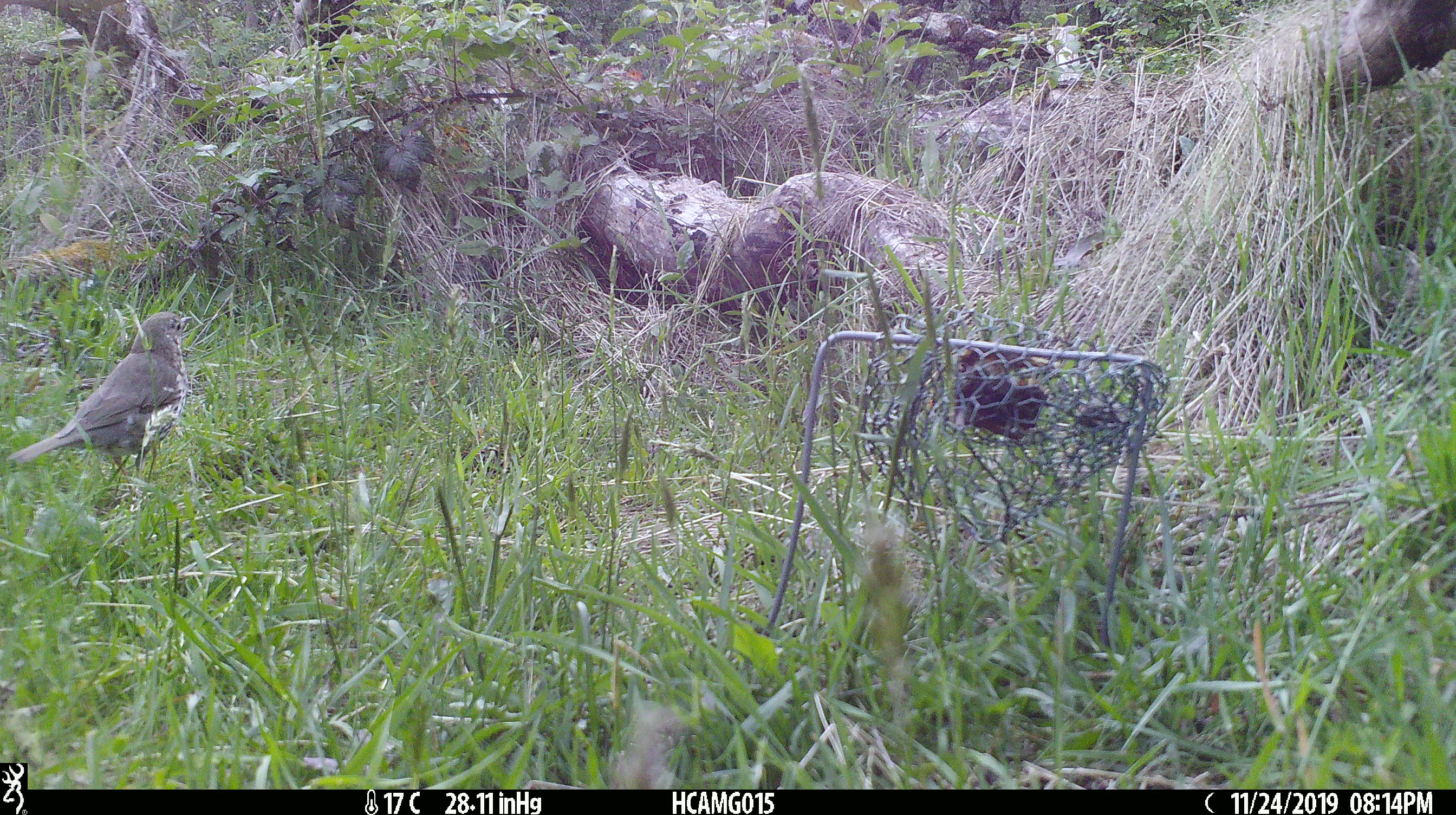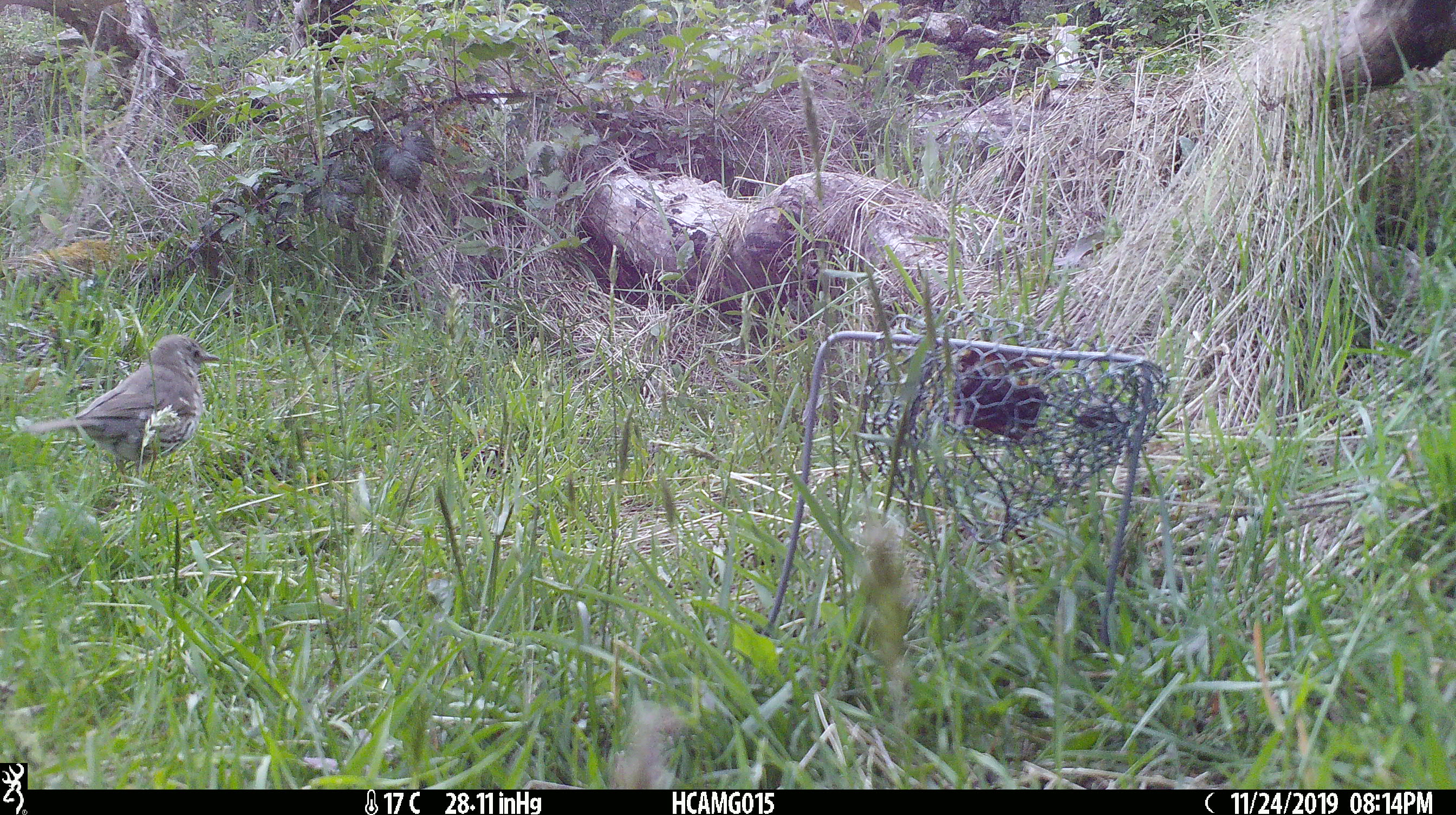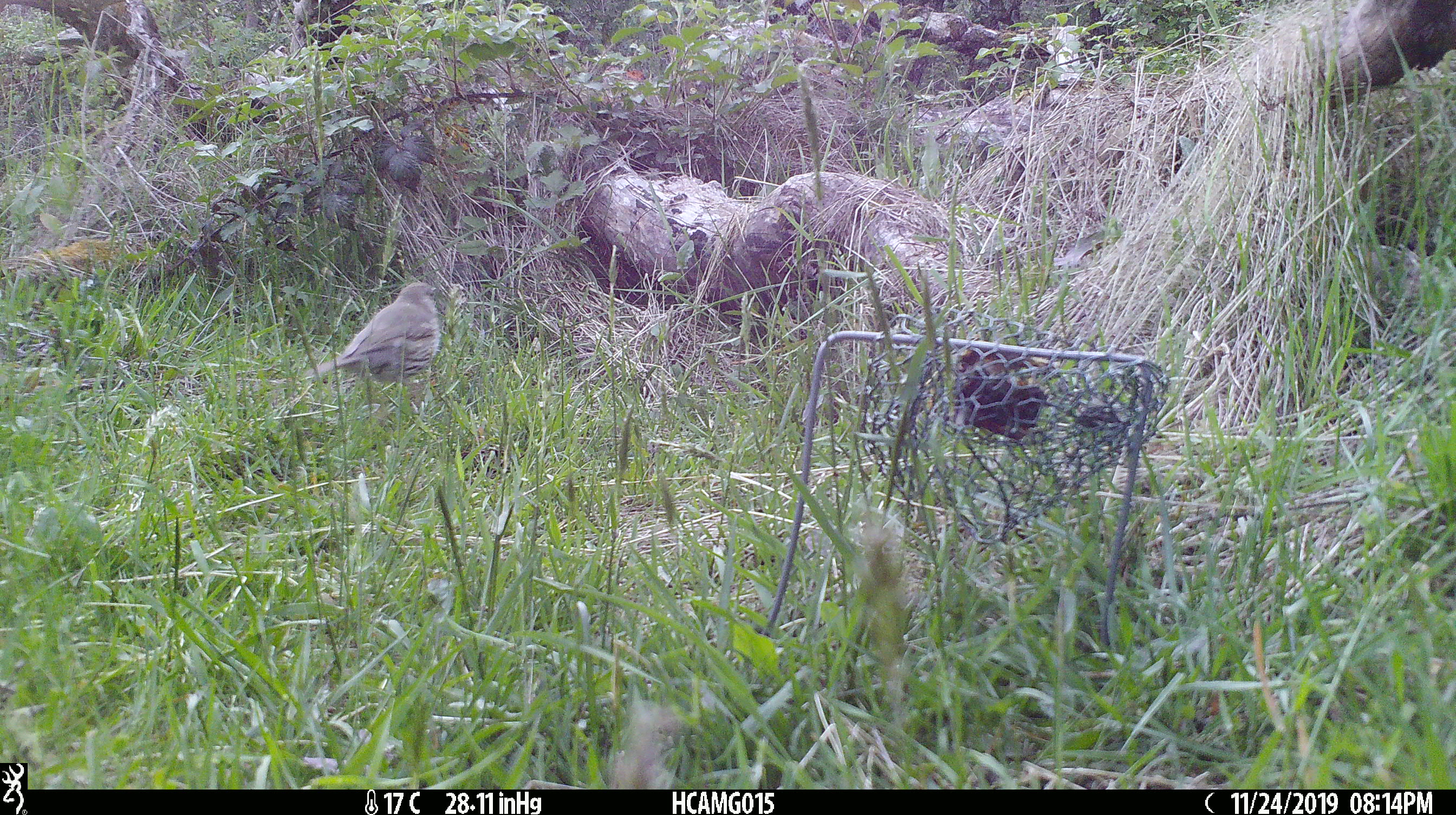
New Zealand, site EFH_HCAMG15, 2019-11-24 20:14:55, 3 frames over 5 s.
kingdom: Animalia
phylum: Chordata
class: Aves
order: Passeriformes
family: Turdidae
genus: Turdus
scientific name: Turdus philomelos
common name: song thrush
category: thrush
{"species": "thrush (song thrush) (Turdus philomelos)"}